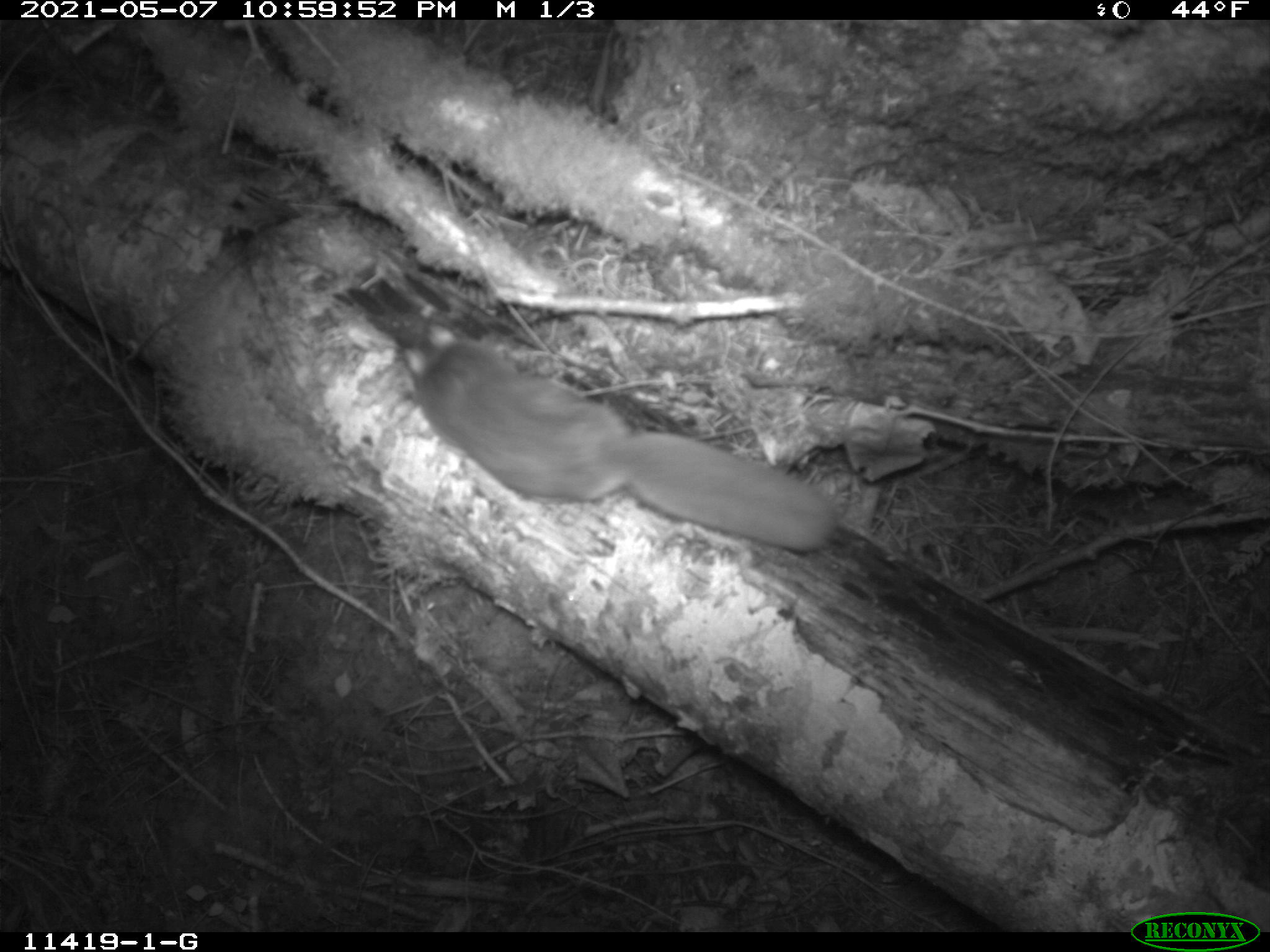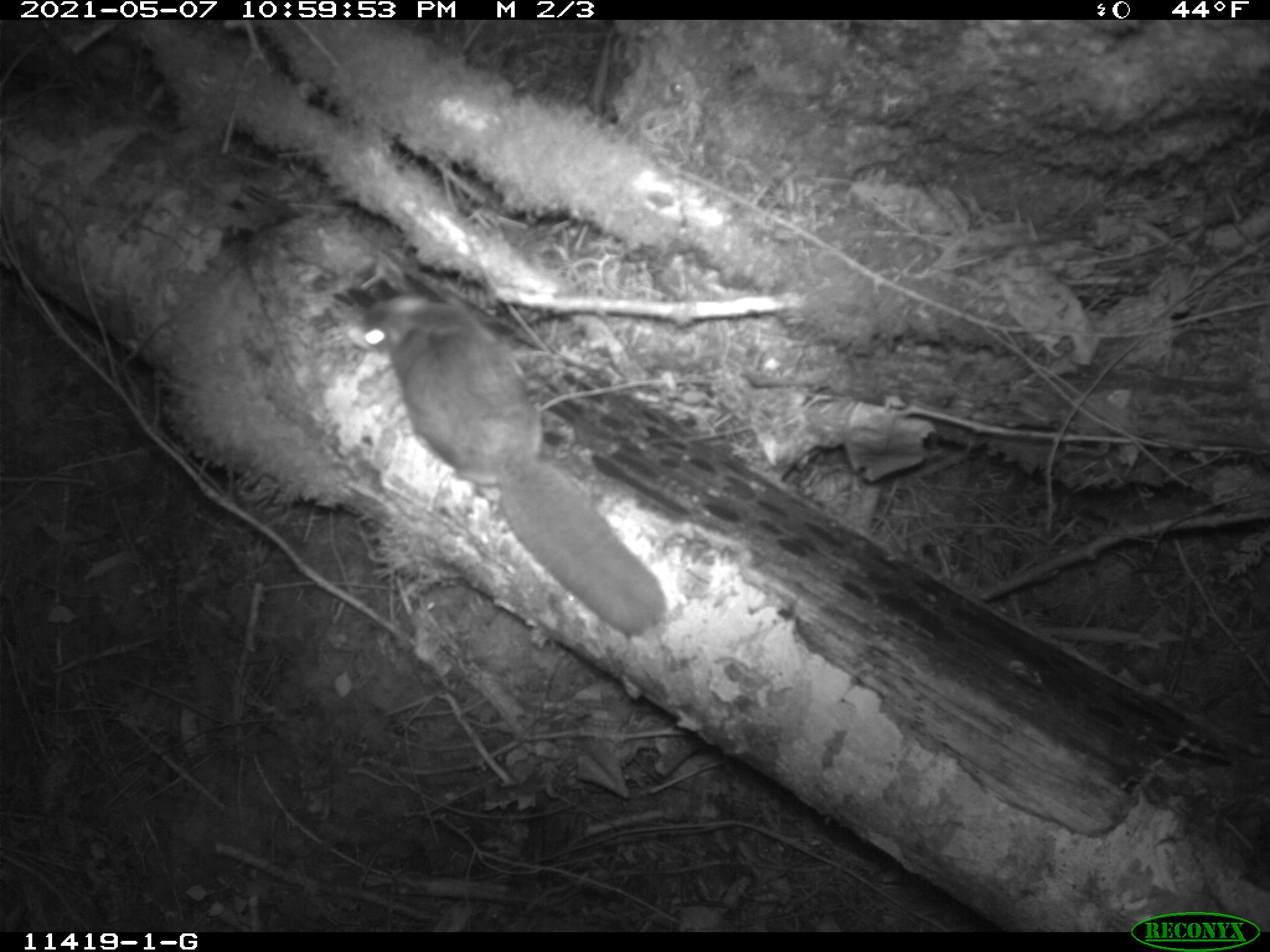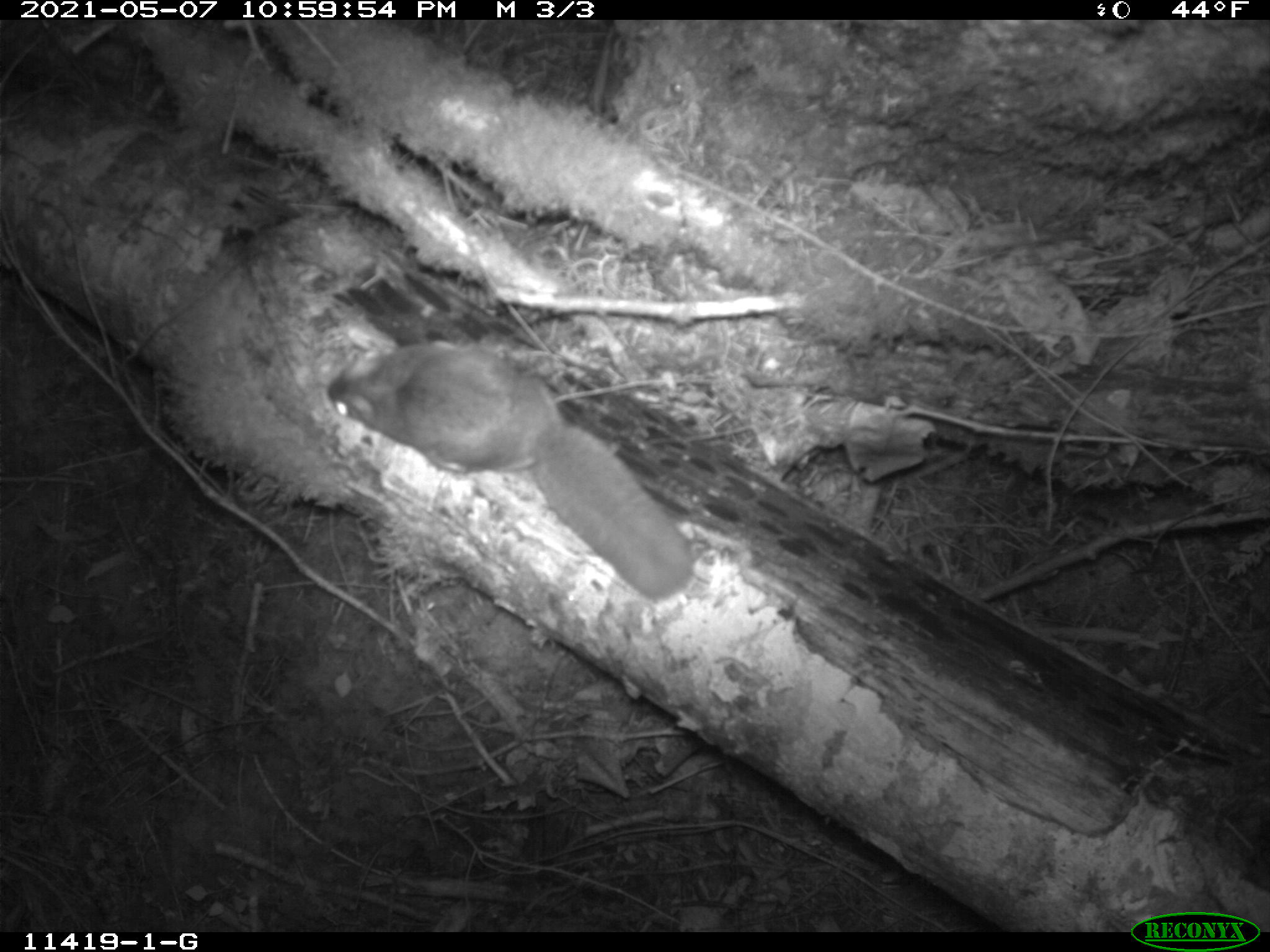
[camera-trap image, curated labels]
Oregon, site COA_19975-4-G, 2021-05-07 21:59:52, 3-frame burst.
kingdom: Animalia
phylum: Chordata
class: Mammalia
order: Rodentia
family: Sciuridae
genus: Glaucomys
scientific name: Glaucomys oregonensis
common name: humboldt's flying squirrel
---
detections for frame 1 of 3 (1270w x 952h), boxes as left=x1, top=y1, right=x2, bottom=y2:
humboldt's flying squirrel: left=381, top=322, right=849, bottom=559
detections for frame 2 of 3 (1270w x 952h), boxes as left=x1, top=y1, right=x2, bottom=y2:
humboldt's flying squirrel: left=350, top=290, right=669, bottom=644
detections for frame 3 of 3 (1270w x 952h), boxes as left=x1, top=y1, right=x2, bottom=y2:
humboldt's flying squirrel: left=312, top=330, right=712, bottom=603